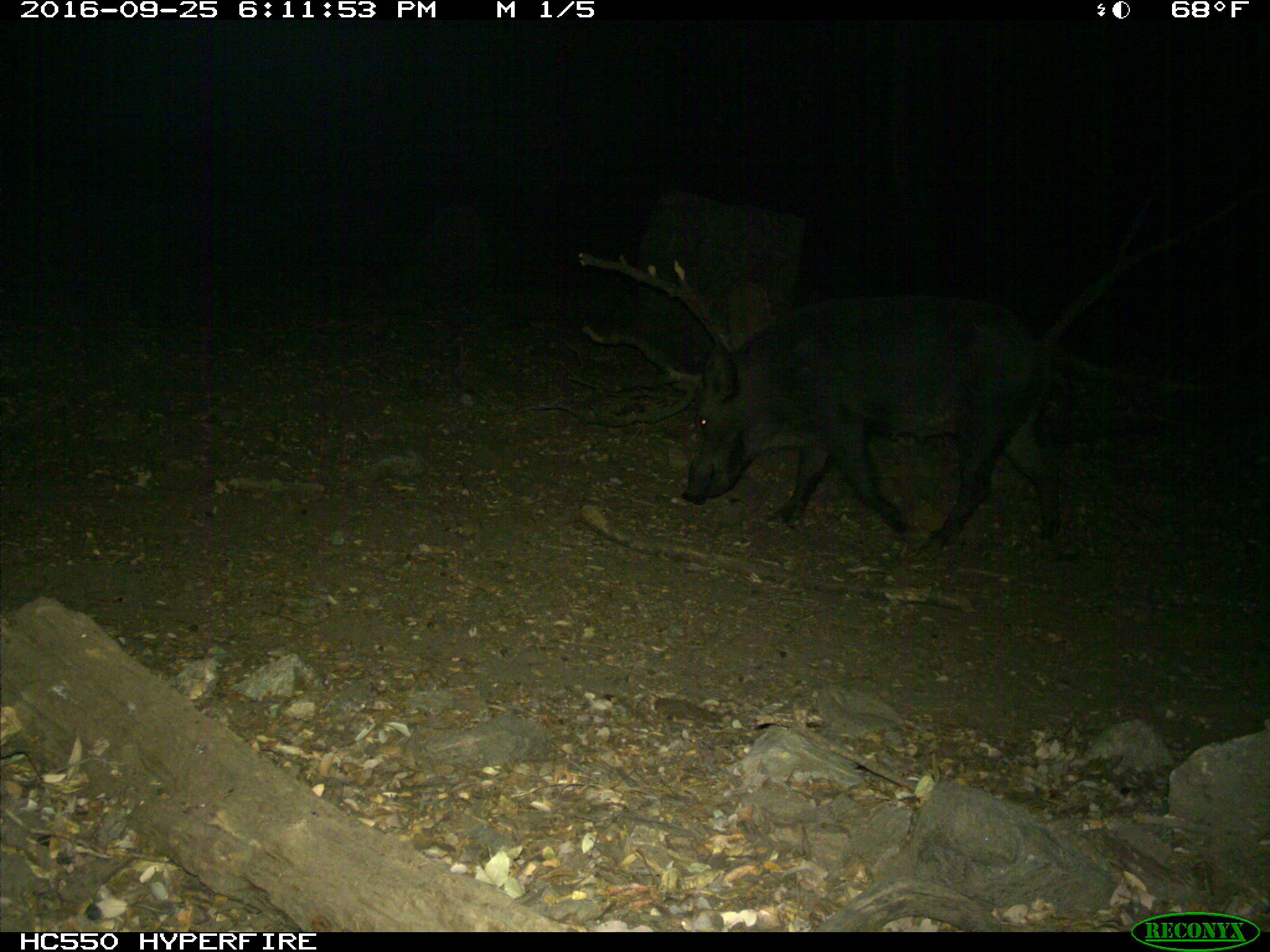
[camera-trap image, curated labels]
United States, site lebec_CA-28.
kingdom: Animalia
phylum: Chordata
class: Mammalia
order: Artiodactyla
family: Suidae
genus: Sus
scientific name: Sus scrofa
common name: wild boar